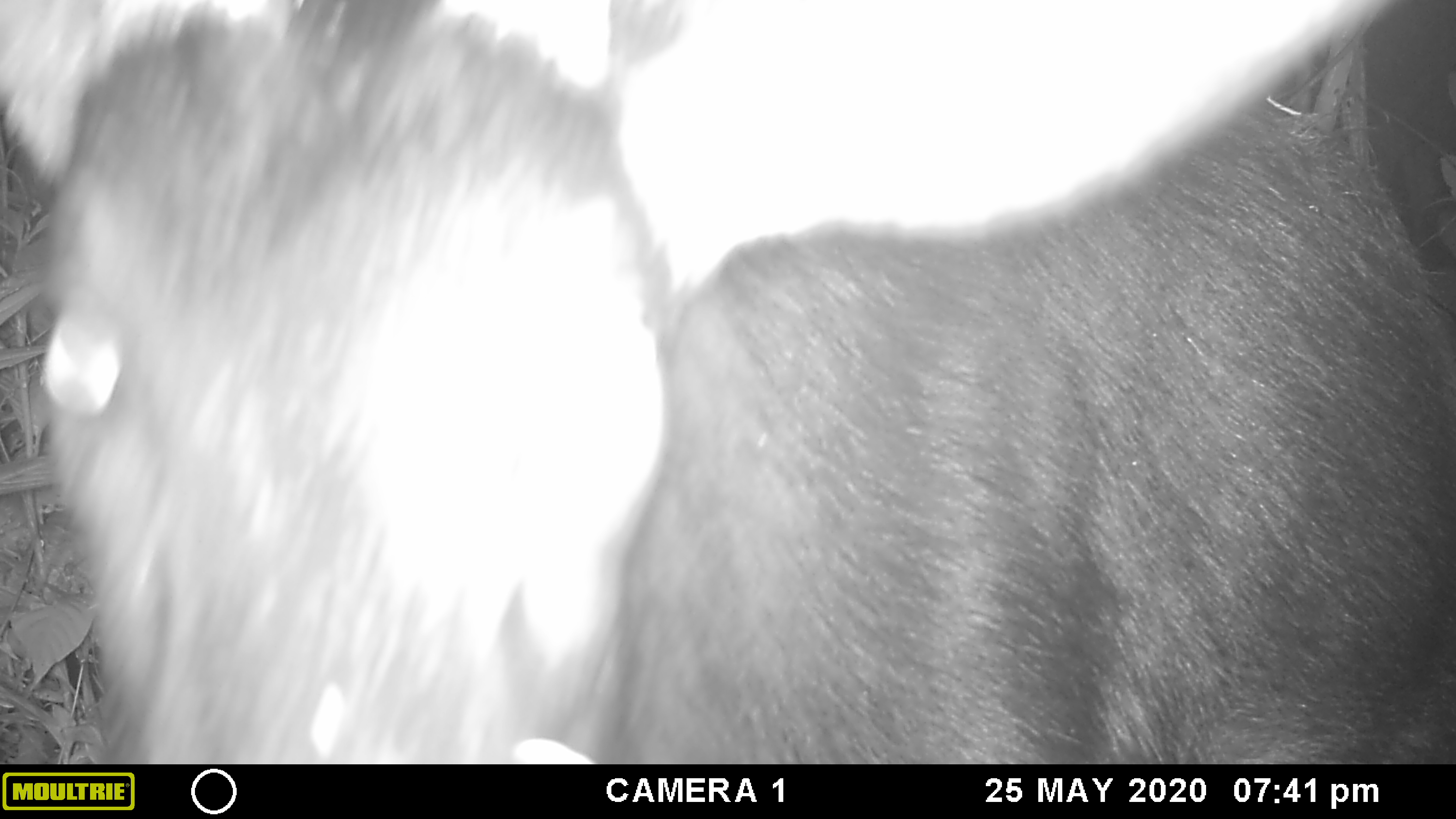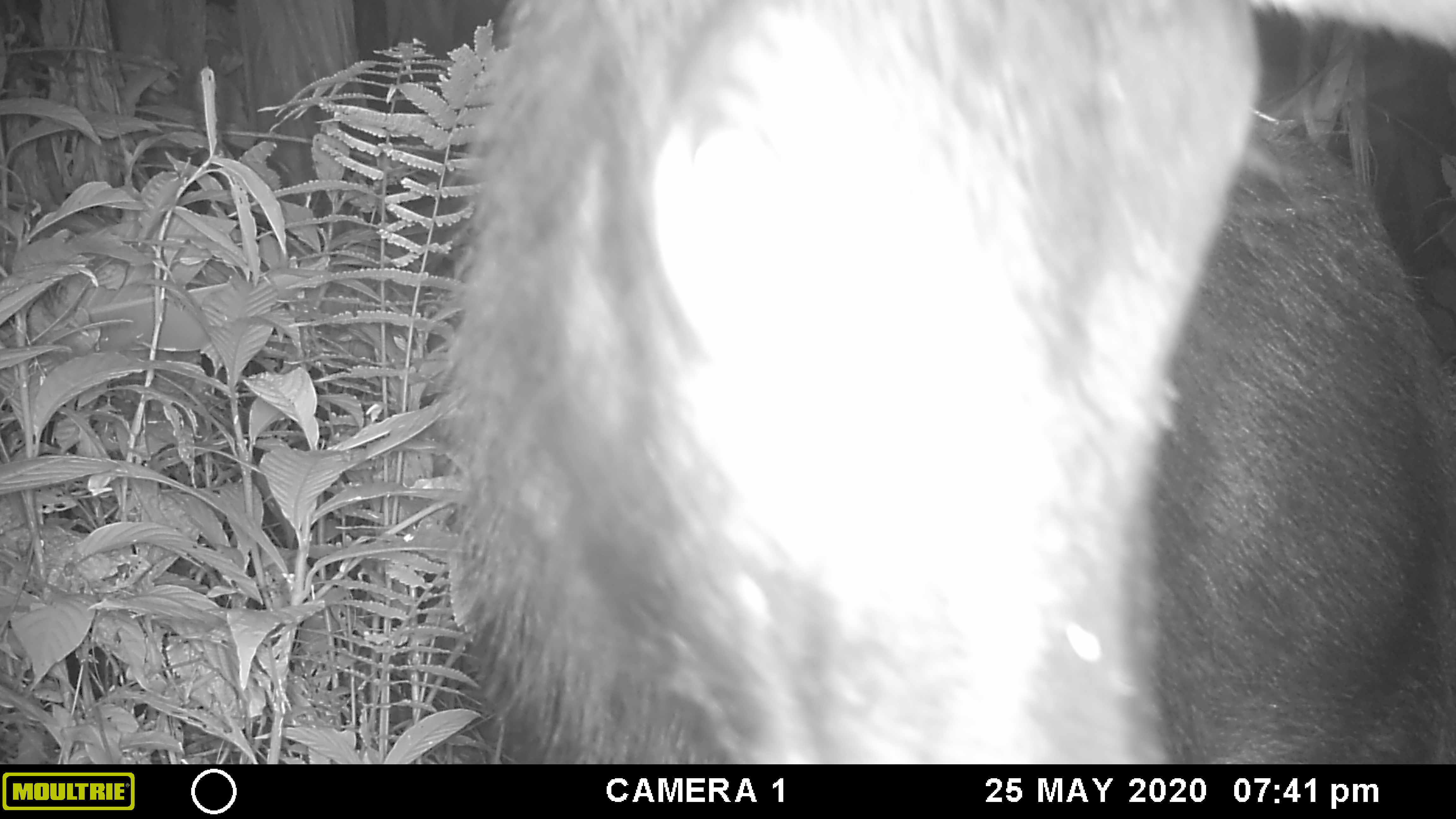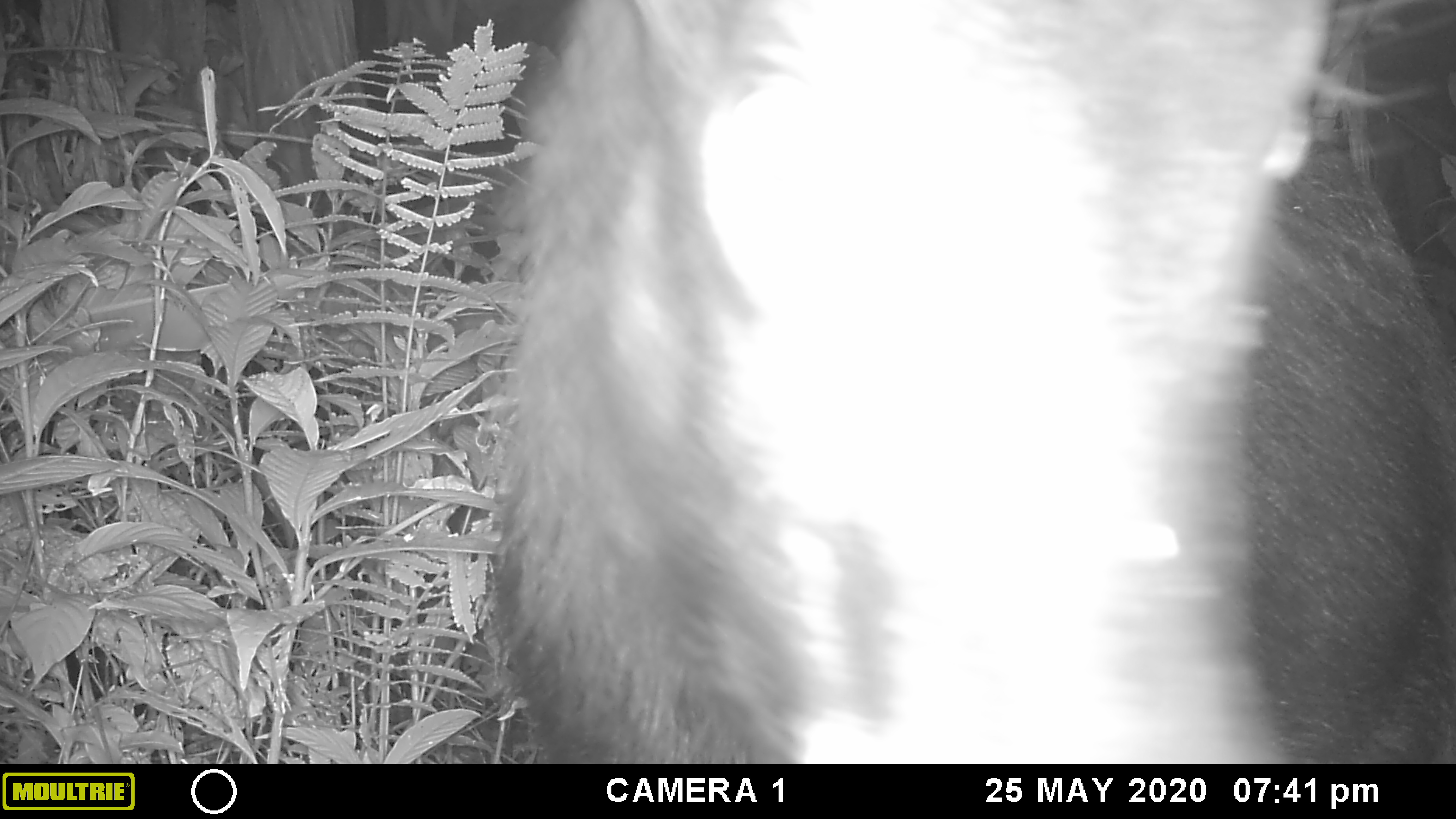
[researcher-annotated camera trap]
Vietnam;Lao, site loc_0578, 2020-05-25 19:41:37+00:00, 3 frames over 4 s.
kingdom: Animalia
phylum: Chordata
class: Mammalia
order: Artiodactyla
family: Bovidae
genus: Capricornis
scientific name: Capricornis sumatraensis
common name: chinese serow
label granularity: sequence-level